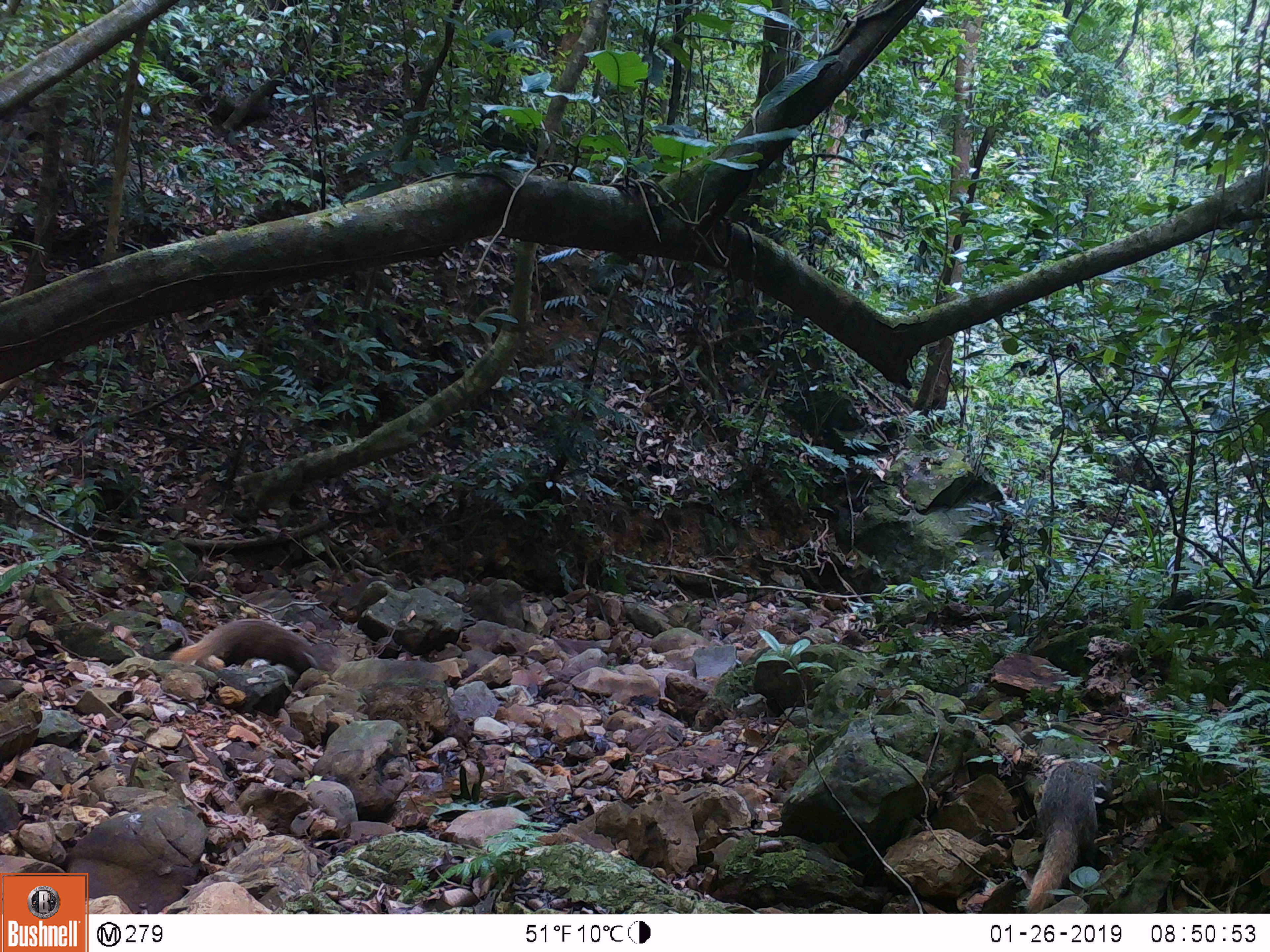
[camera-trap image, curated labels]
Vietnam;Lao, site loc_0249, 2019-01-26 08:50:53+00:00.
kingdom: Animalia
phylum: Chordata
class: Mammalia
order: Carnivora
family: Herpestidae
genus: Urva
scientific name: Urva urva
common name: crab-eating mongoose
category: crab eating mongoose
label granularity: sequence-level